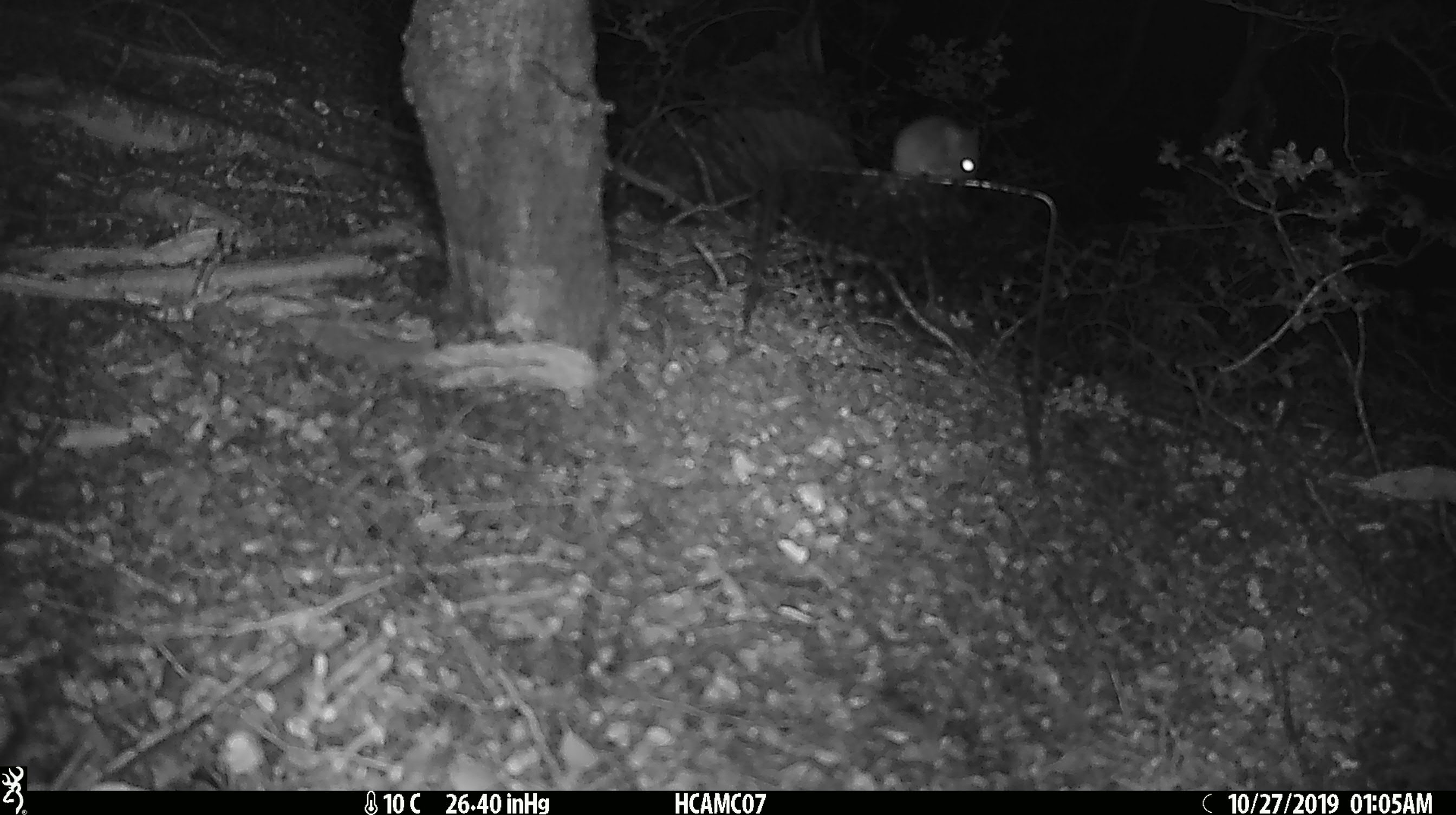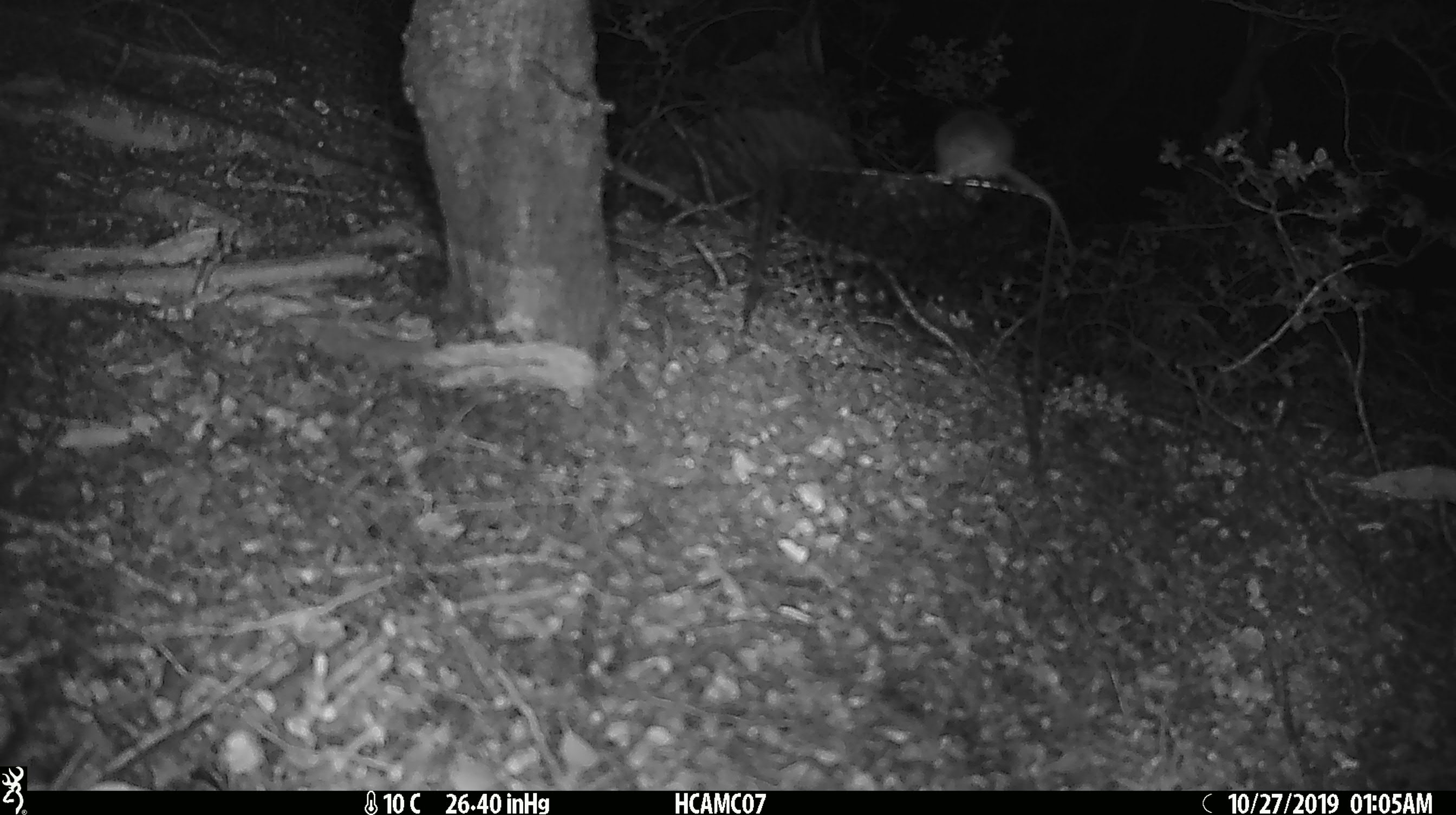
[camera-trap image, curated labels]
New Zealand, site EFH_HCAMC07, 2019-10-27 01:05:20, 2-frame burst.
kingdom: Animalia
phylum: Chordata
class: Mammalia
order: Rodentia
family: Muridae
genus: Mus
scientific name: Mus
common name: mouse